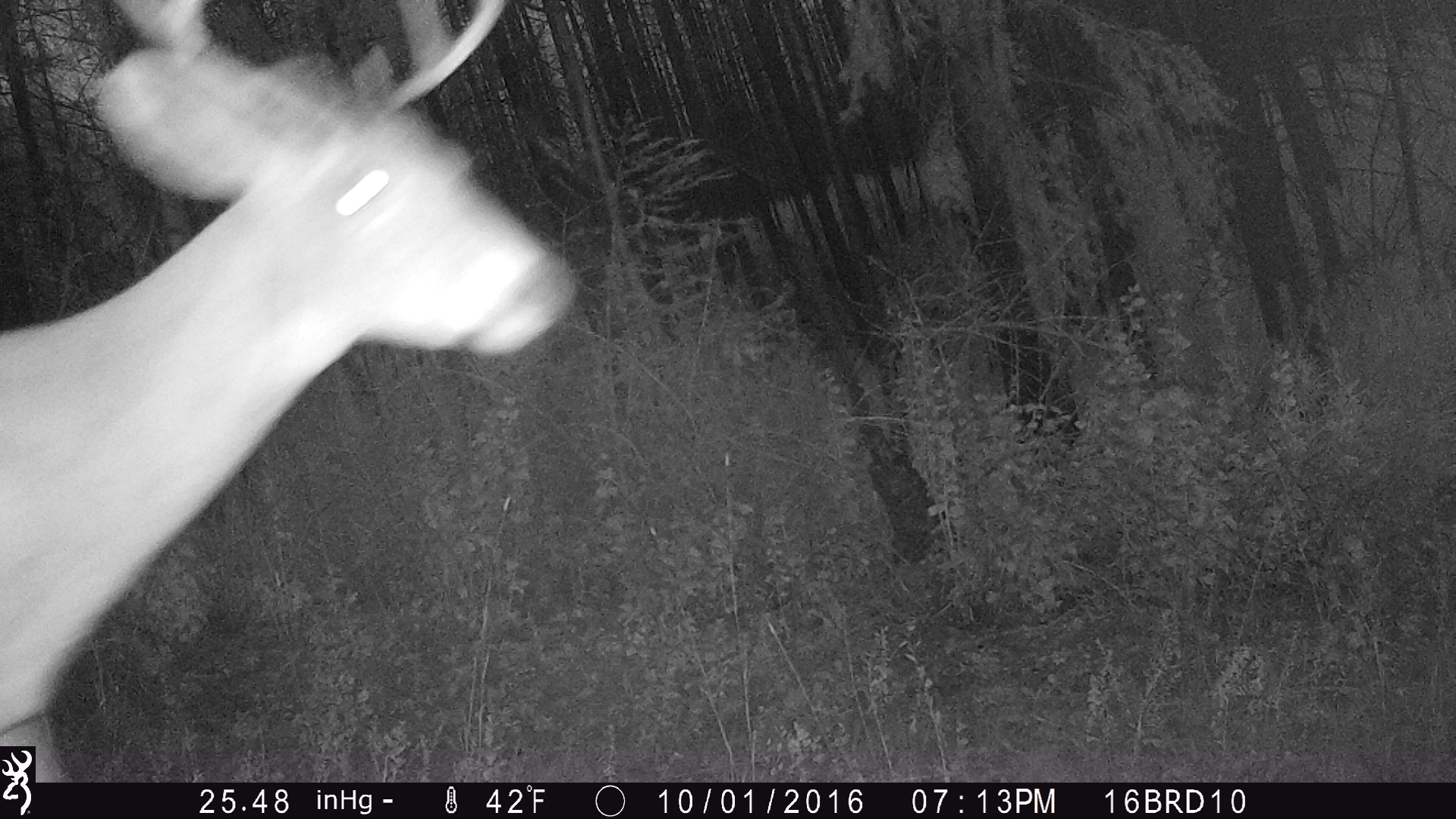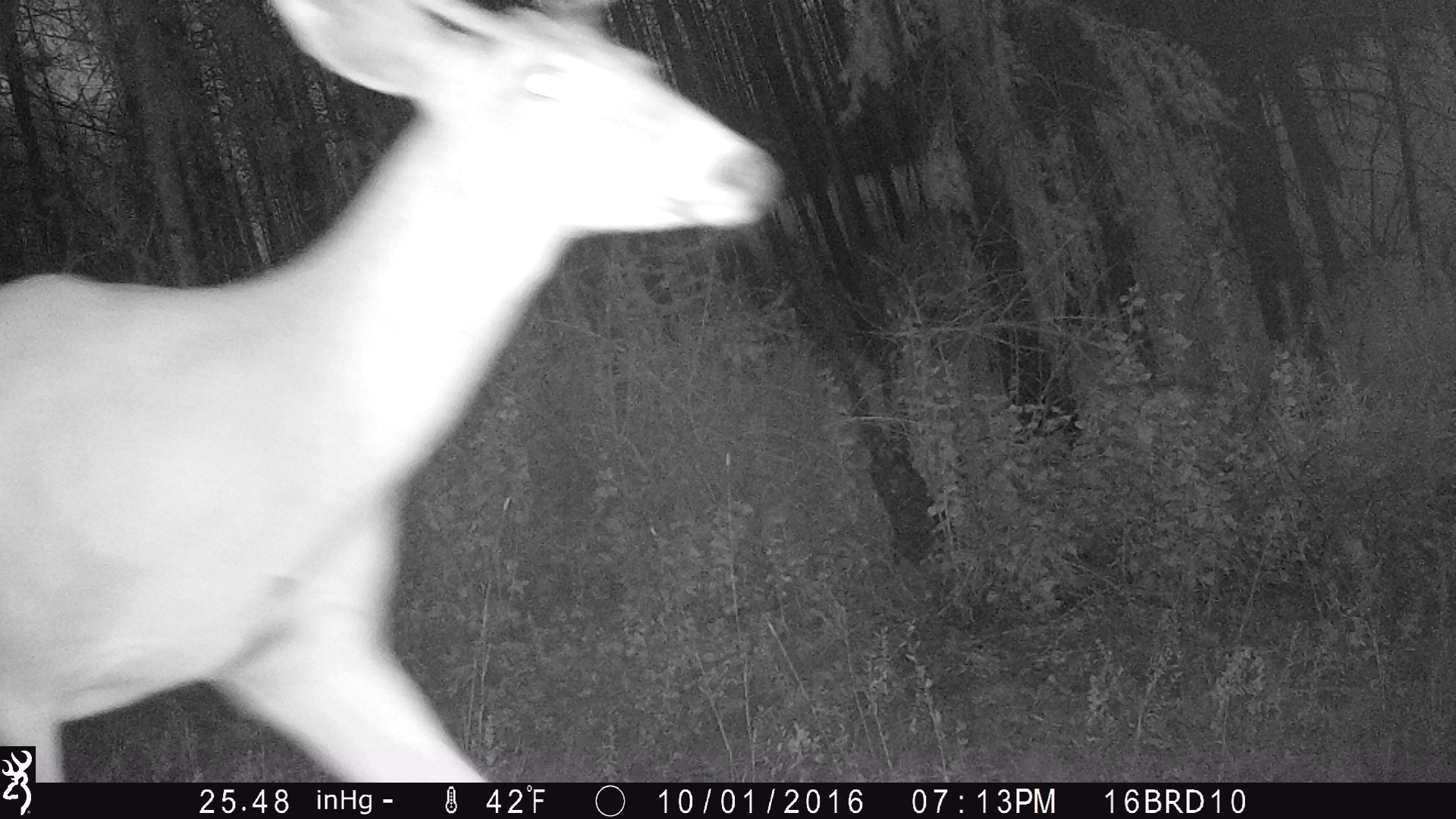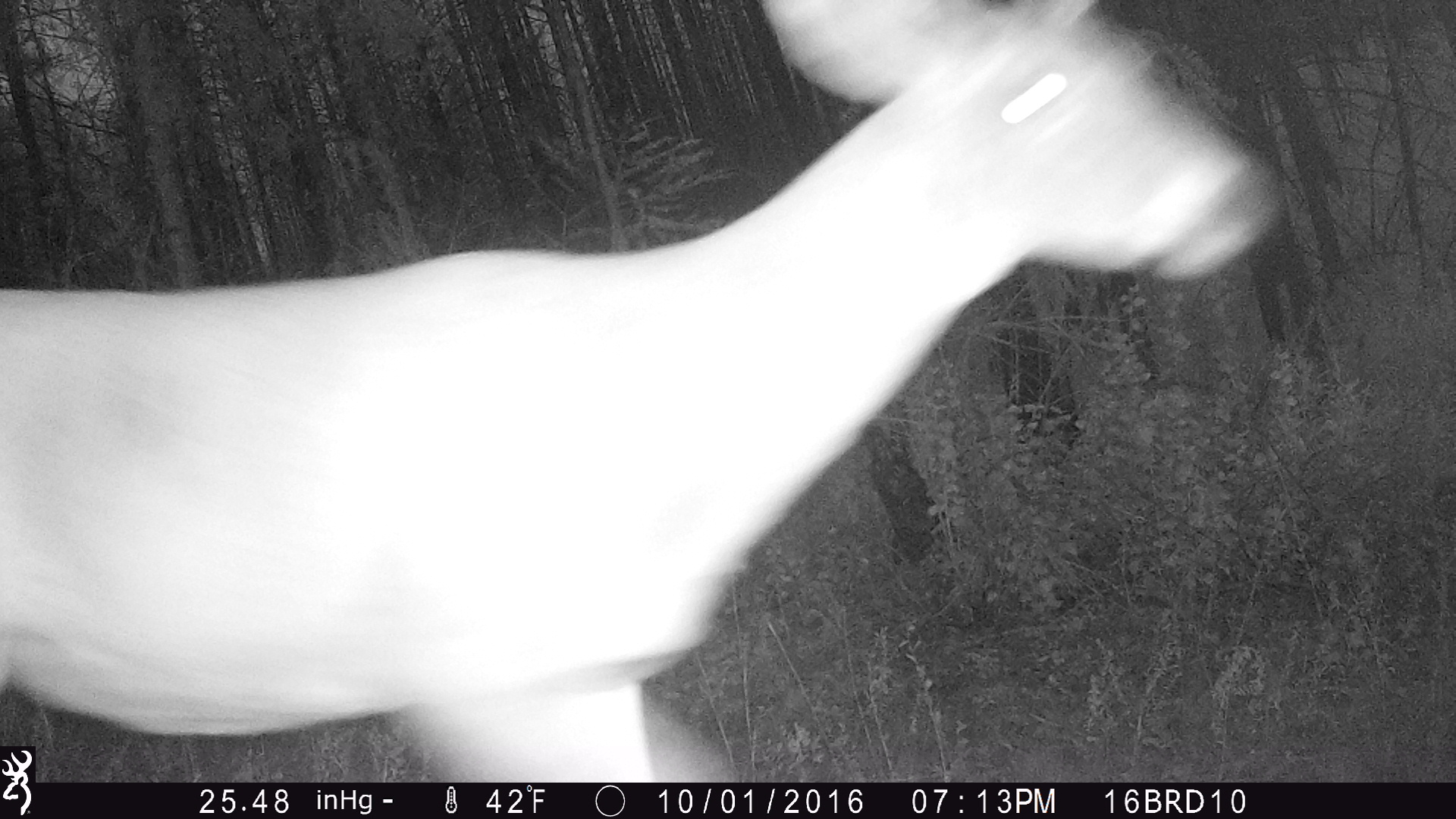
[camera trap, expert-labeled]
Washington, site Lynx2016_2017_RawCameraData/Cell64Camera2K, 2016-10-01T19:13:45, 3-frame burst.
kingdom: Animalia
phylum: Chordata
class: Mammalia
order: Artiodactyla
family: Cervidae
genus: Odocoileus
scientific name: Odocoileus virginianus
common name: white-tailed deer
Odocoileus virginianus (white-tailed deer). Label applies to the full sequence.